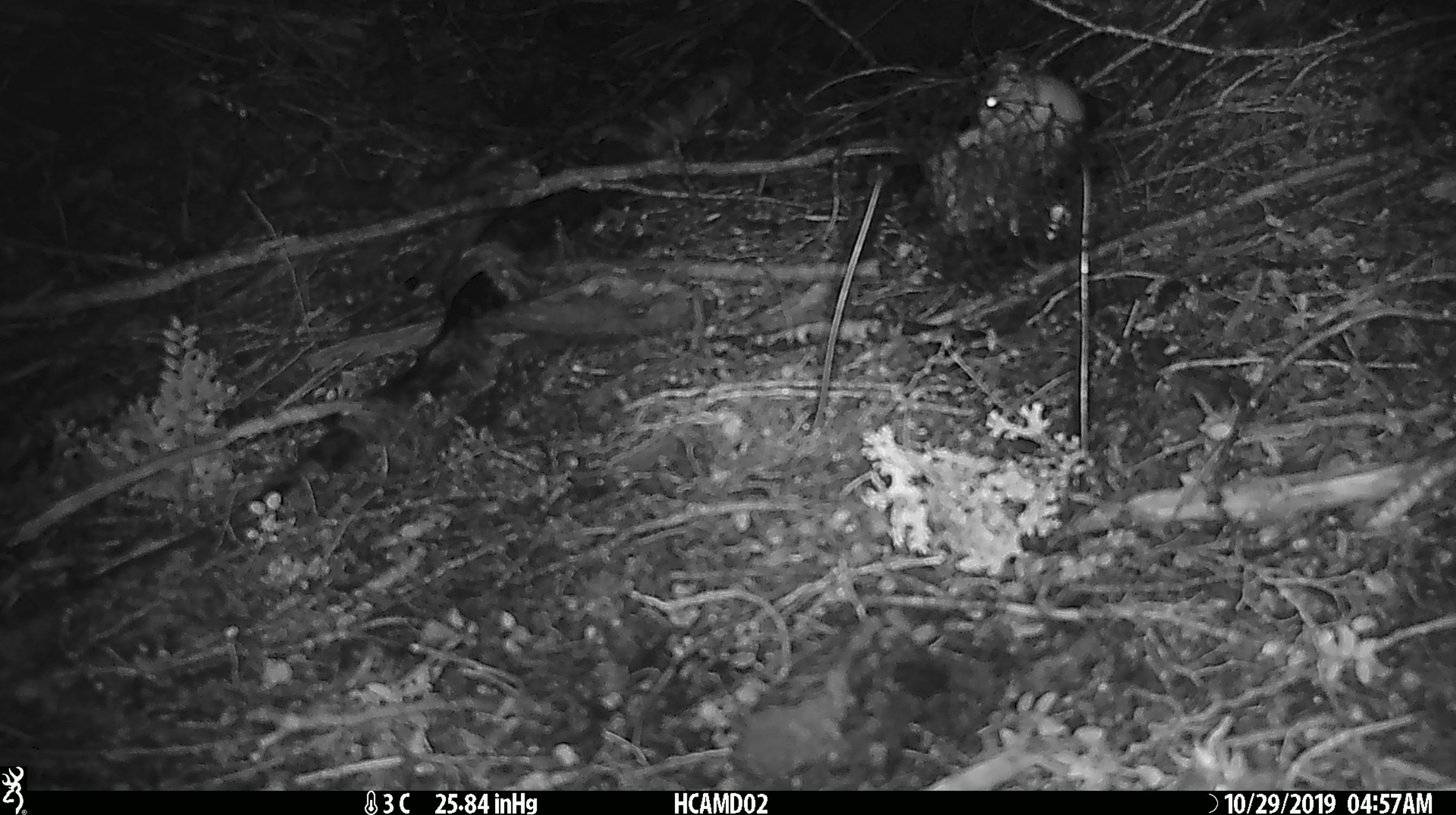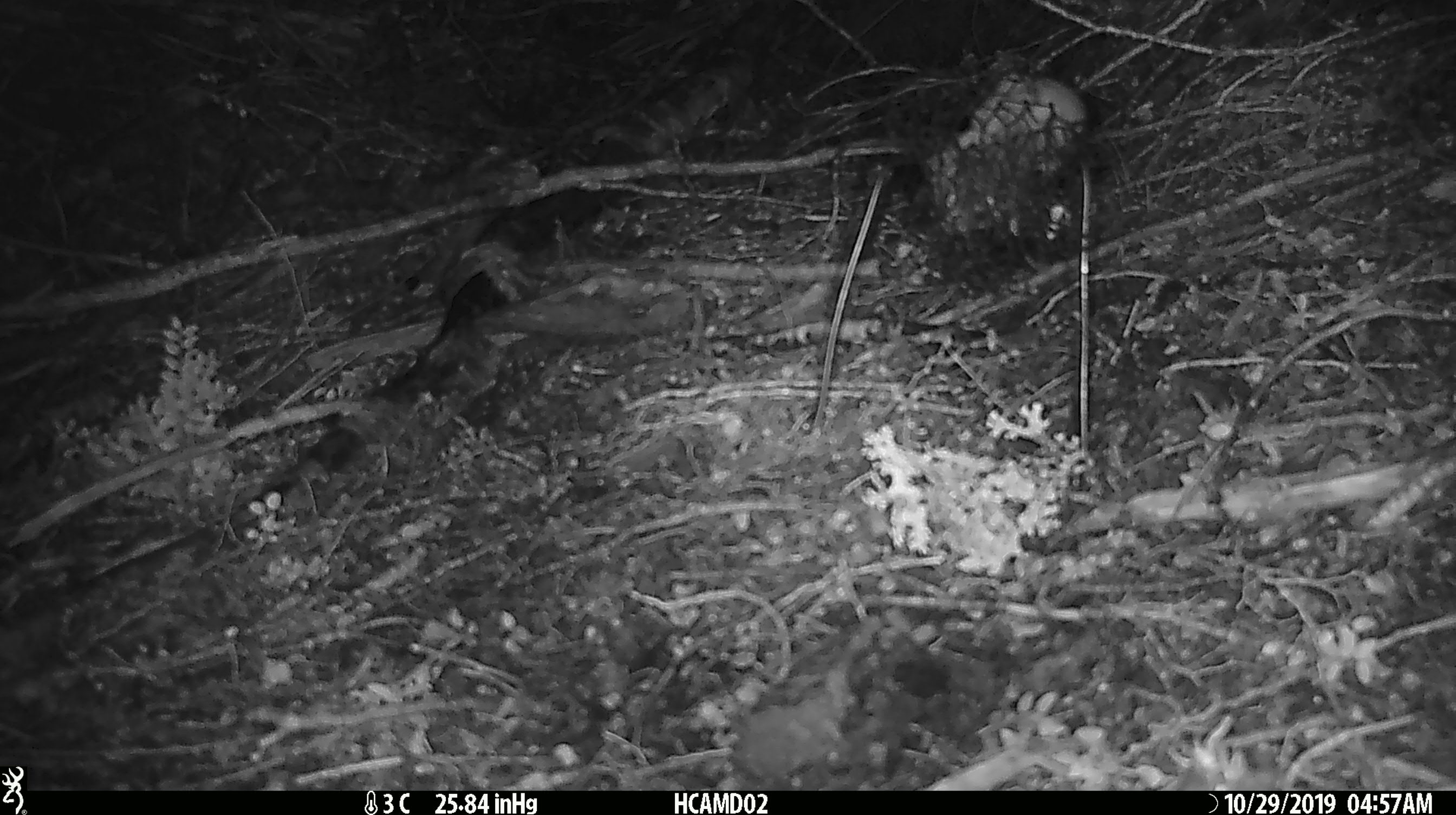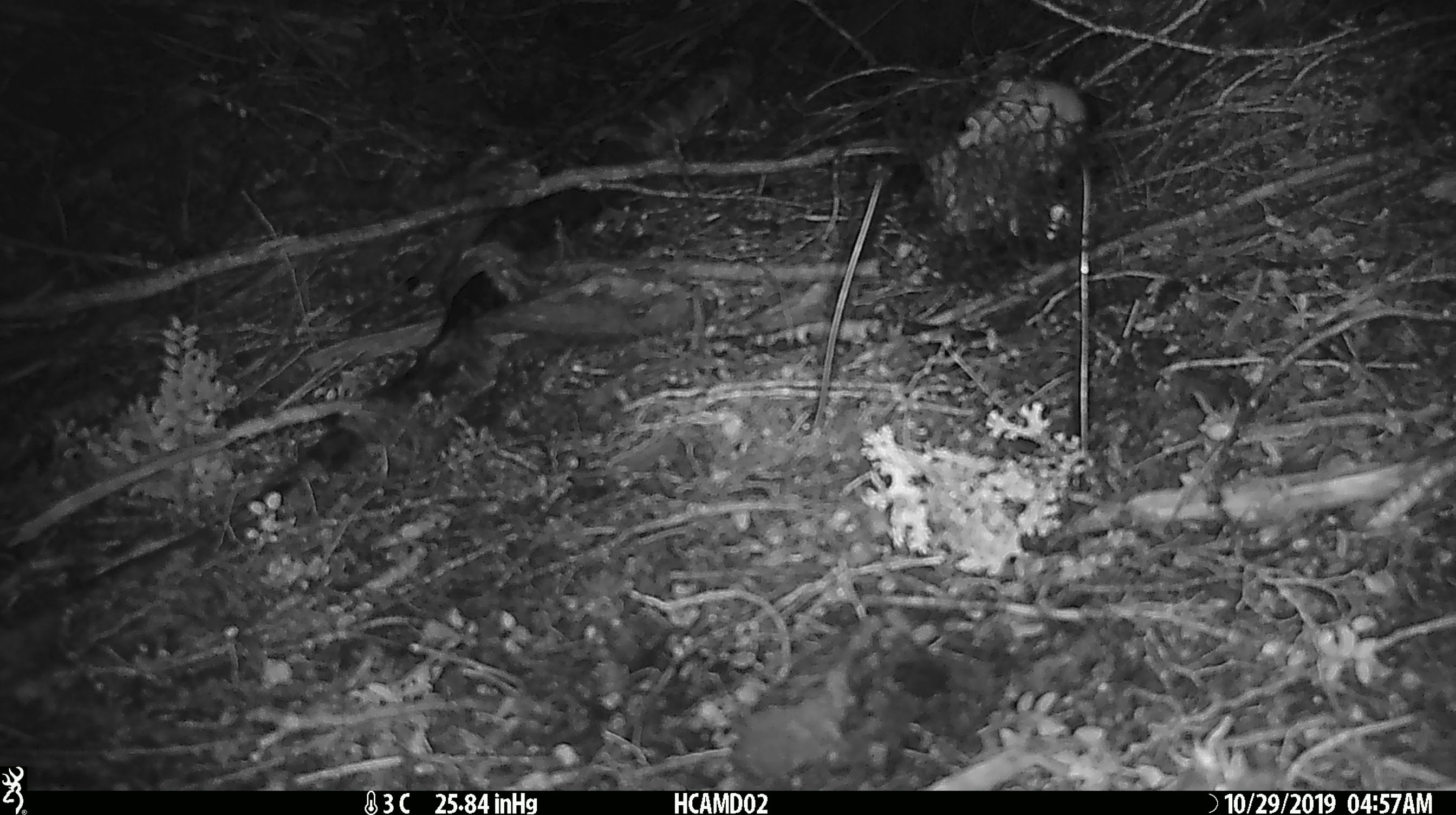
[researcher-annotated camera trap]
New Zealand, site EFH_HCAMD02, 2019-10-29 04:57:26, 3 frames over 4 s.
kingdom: Animalia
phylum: Chordata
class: Mammalia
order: Rodentia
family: Muridae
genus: Mus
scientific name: Mus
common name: mouse